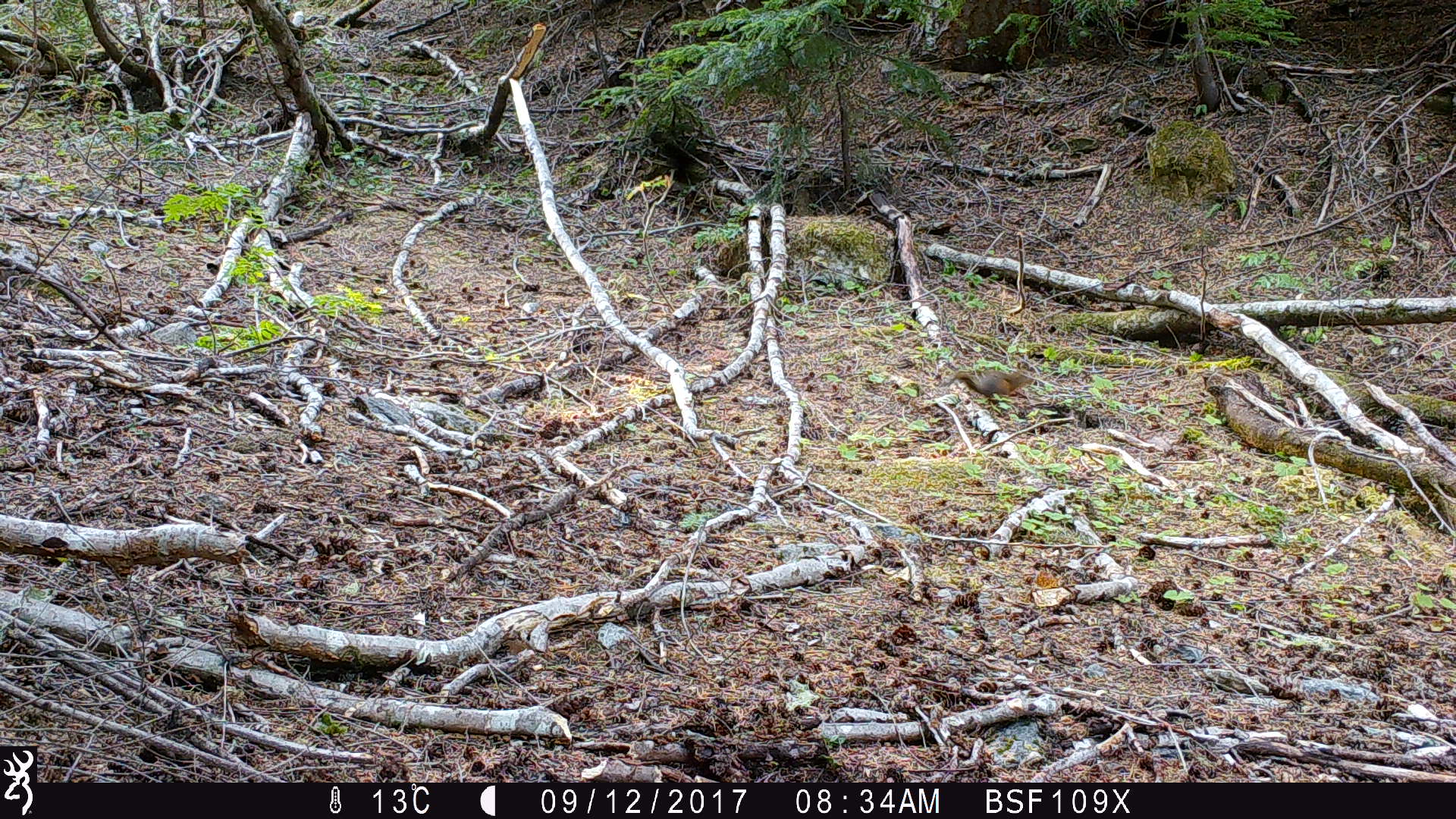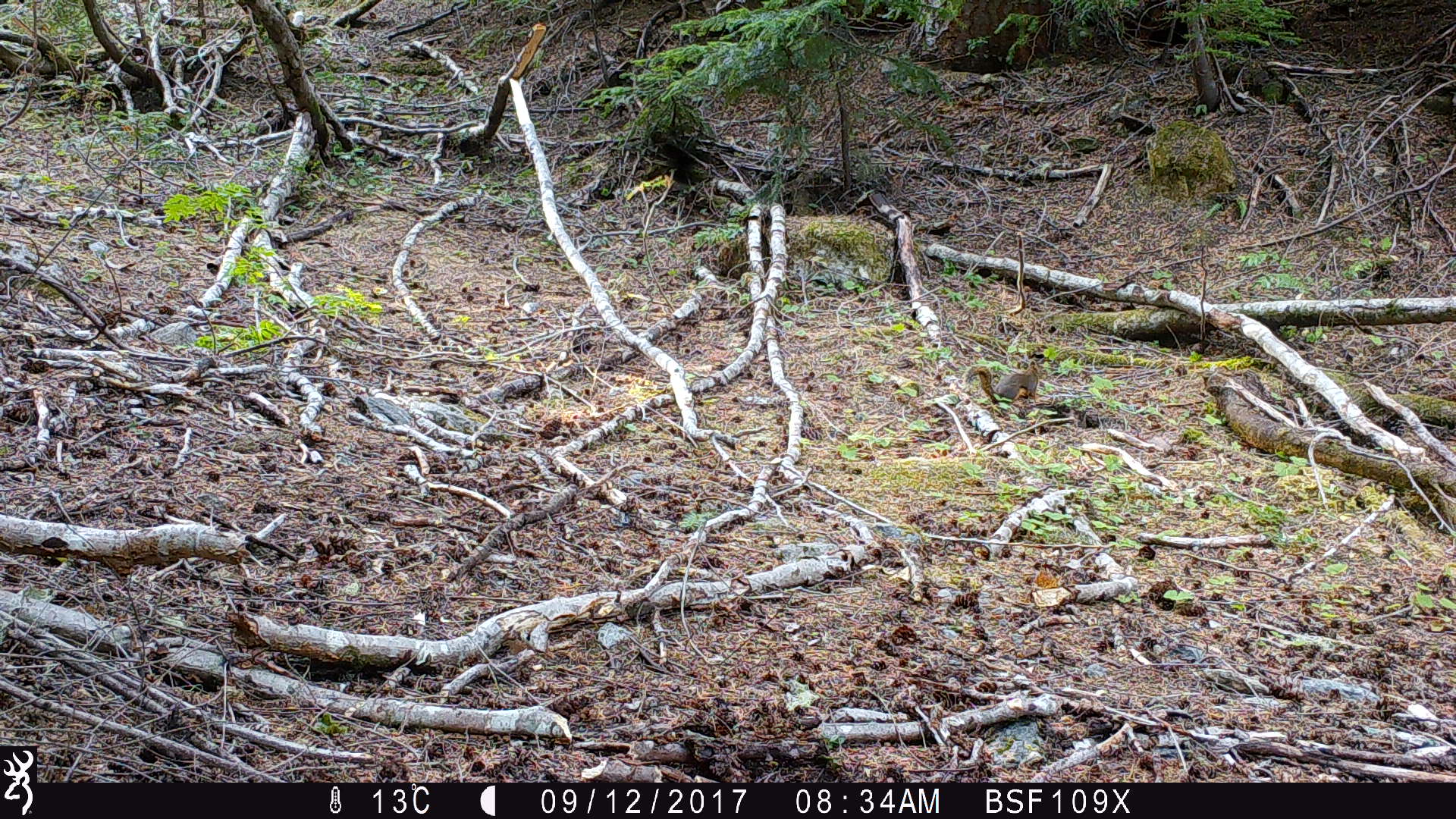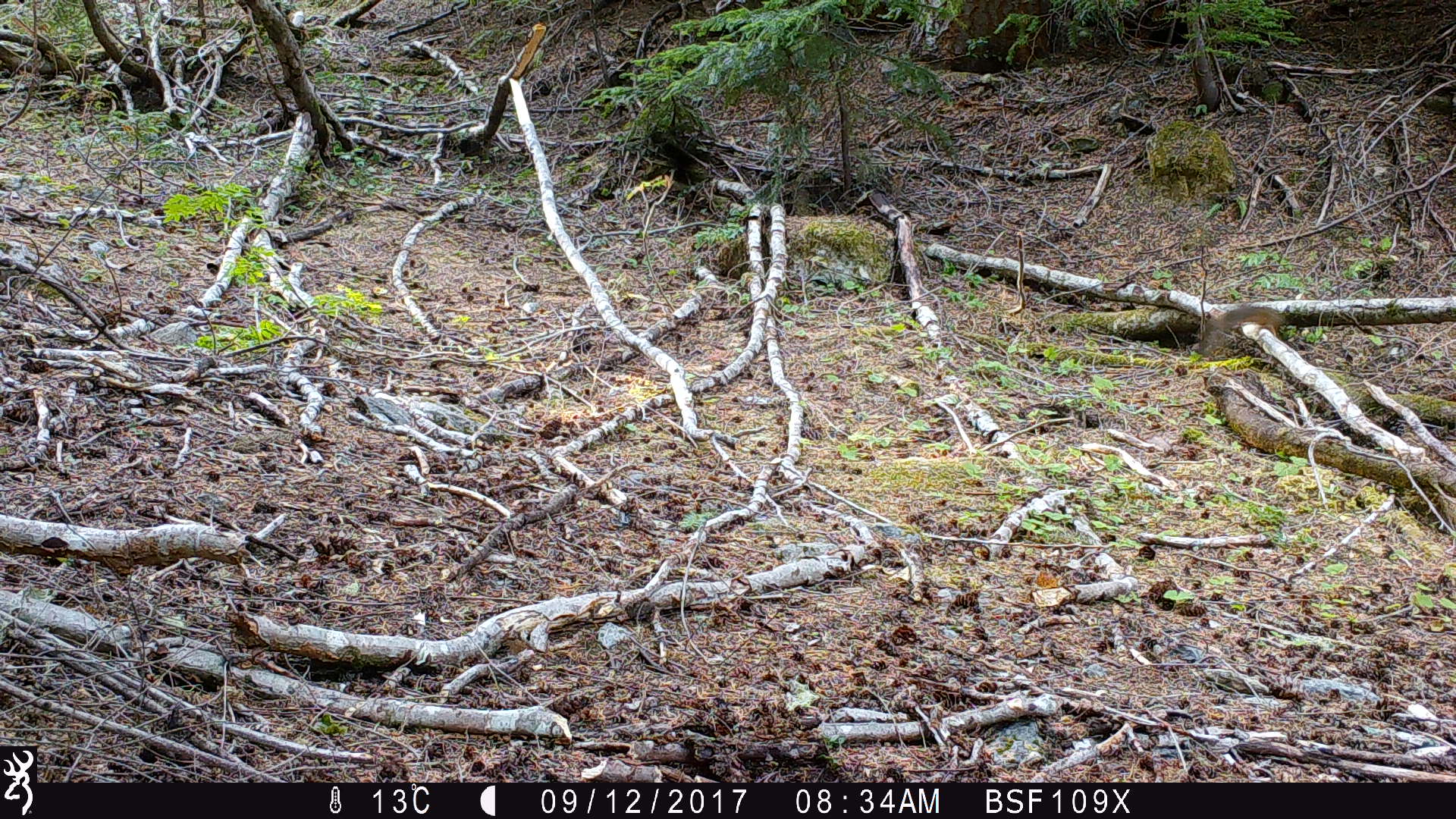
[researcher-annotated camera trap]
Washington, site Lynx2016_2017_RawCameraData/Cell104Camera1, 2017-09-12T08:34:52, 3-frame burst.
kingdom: Animalia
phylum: Chordata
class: Mammalia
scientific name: Mammalia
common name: small mammal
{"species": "small mammal (Mammalia)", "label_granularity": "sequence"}